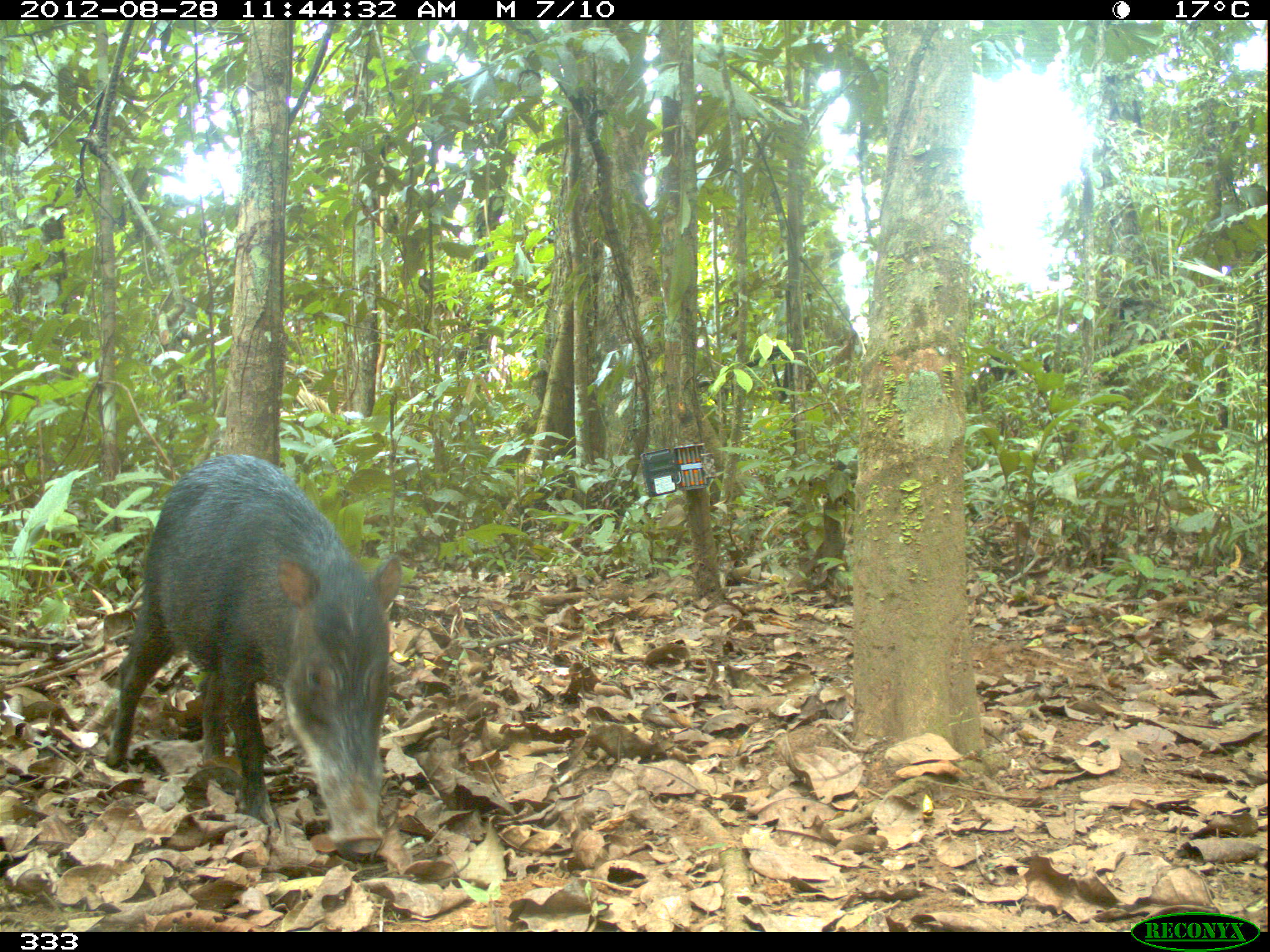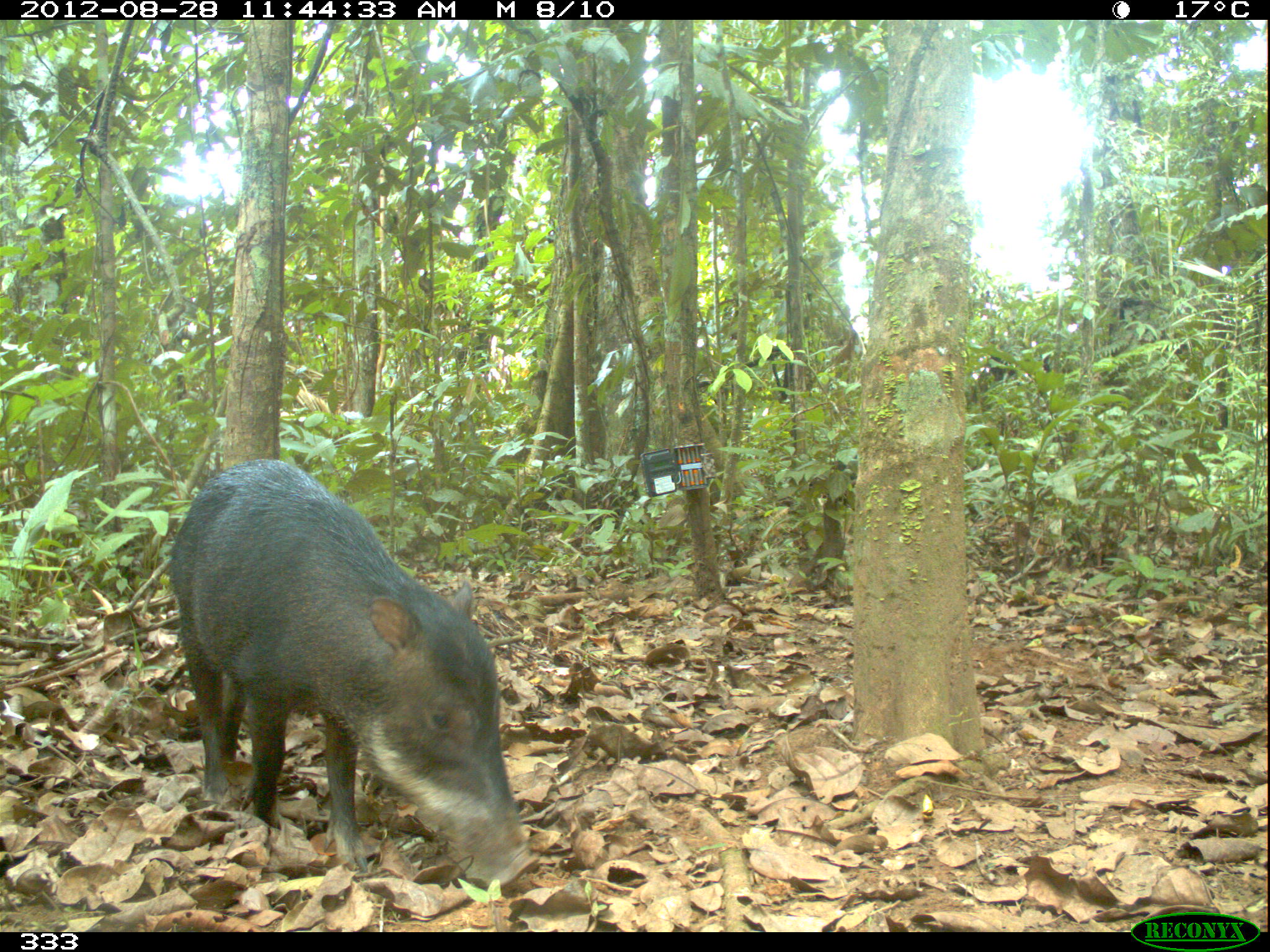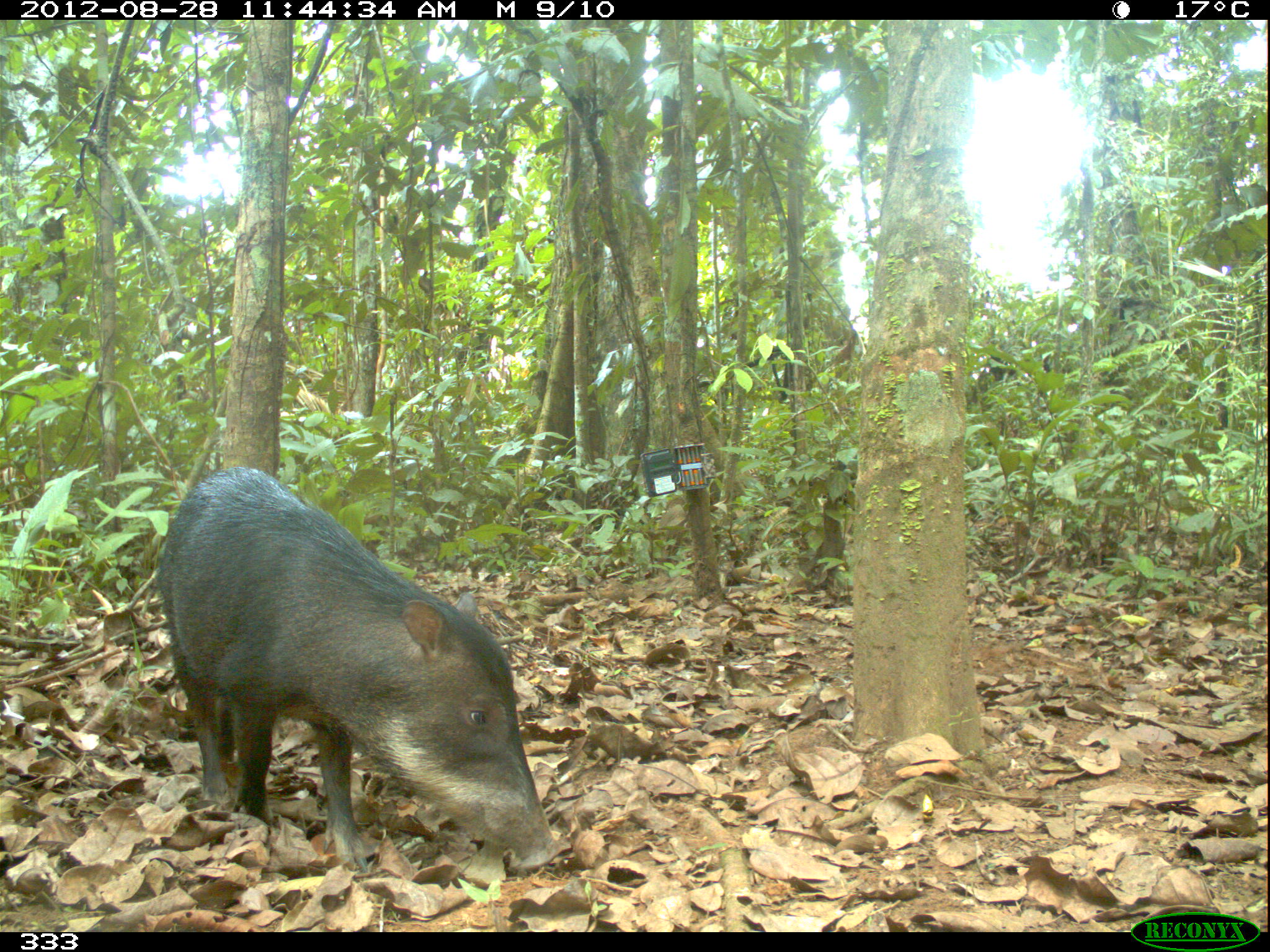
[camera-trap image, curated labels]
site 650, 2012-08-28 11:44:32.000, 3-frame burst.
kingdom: Animalia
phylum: Chordata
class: Mammalia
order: Artiodactyla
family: Tayassuidae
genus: Tayassu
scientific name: Tayassu pecari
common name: white-lipped peccary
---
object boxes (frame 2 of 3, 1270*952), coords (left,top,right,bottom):
tayassu pecari: (164,456,538,886)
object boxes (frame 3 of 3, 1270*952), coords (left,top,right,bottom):
tayassu pecari: (153,463,565,871)